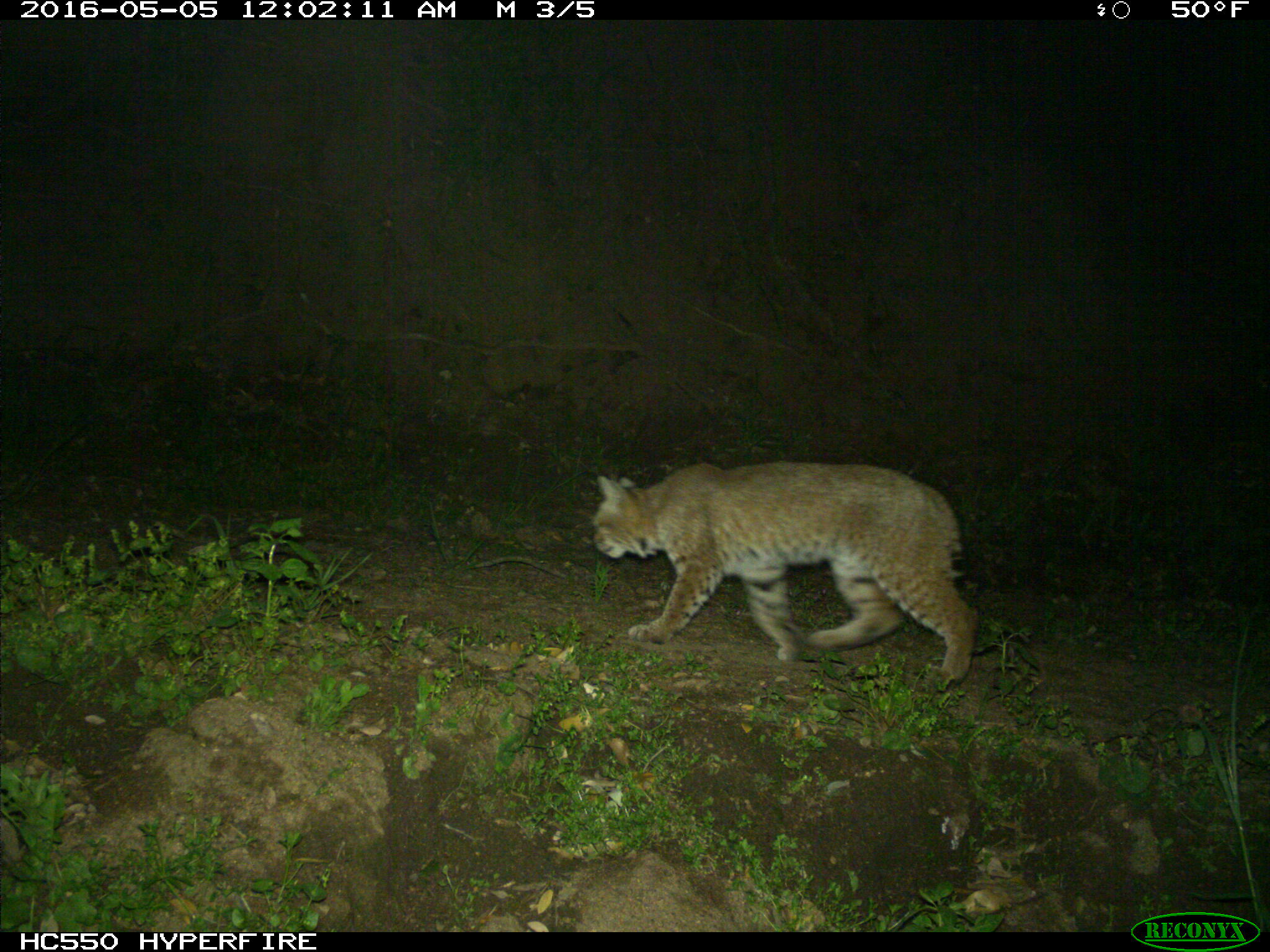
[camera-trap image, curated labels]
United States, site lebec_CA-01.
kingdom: Animalia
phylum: Chordata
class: Mammalia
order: Carnivora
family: Felidae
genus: Lynx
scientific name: Lynx rufus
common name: bobcat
Lynx rufus (bobcat).